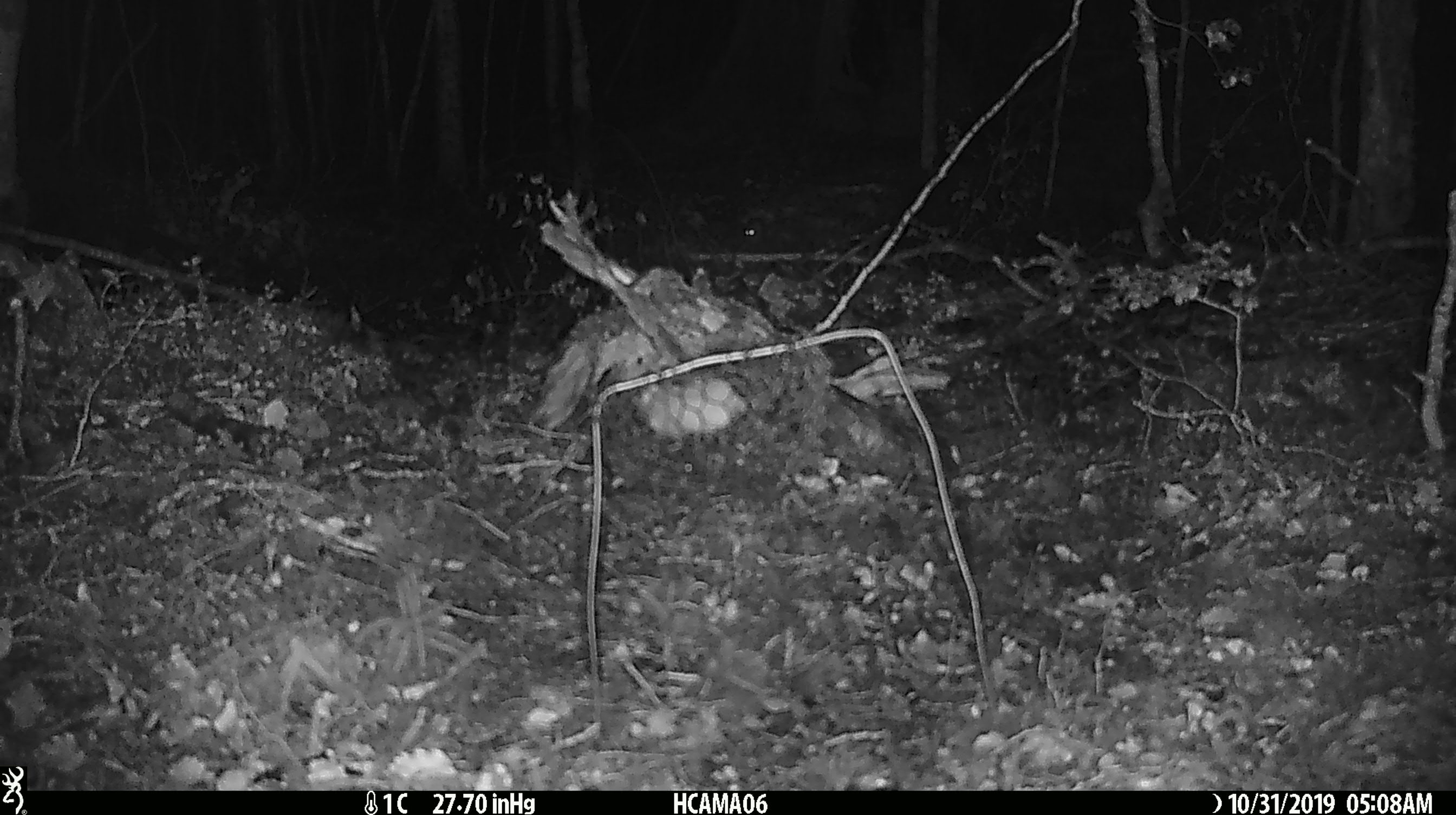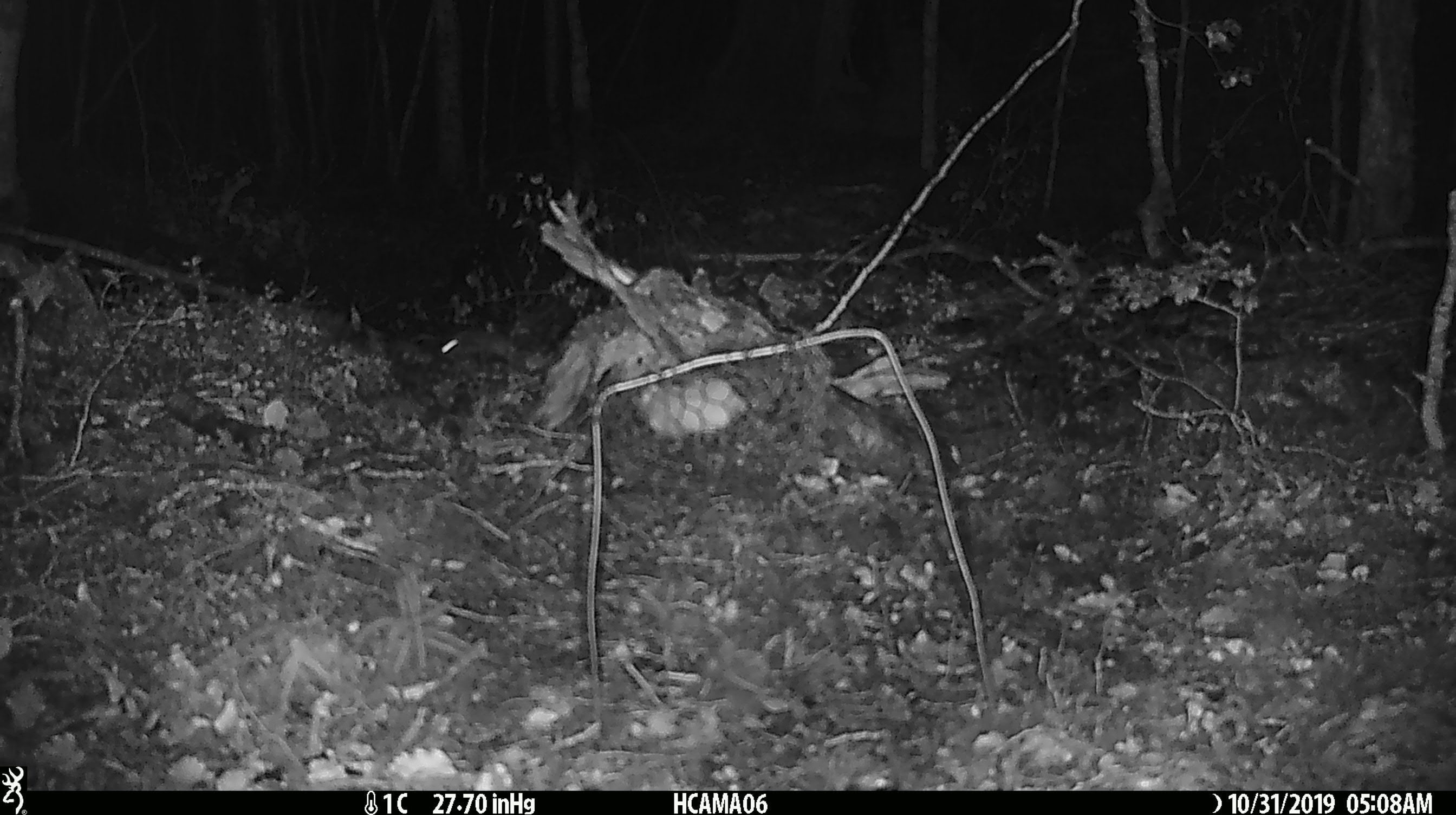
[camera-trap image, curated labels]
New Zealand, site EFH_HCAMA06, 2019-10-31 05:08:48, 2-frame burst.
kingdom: Animalia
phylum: Chordata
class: Mammalia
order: Rodentia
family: Muridae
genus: Mus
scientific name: Mus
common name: mouse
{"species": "mouse (Mus)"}